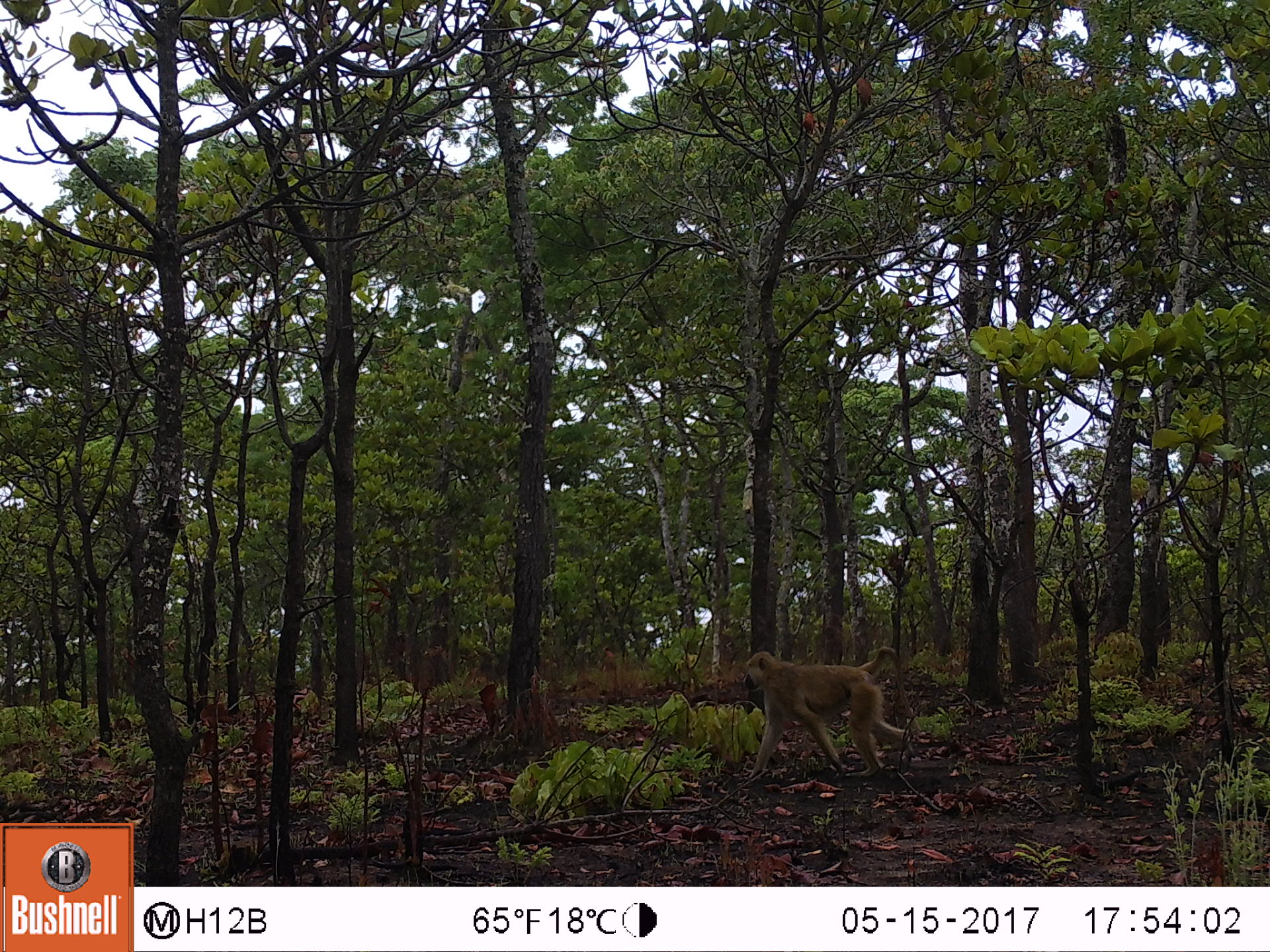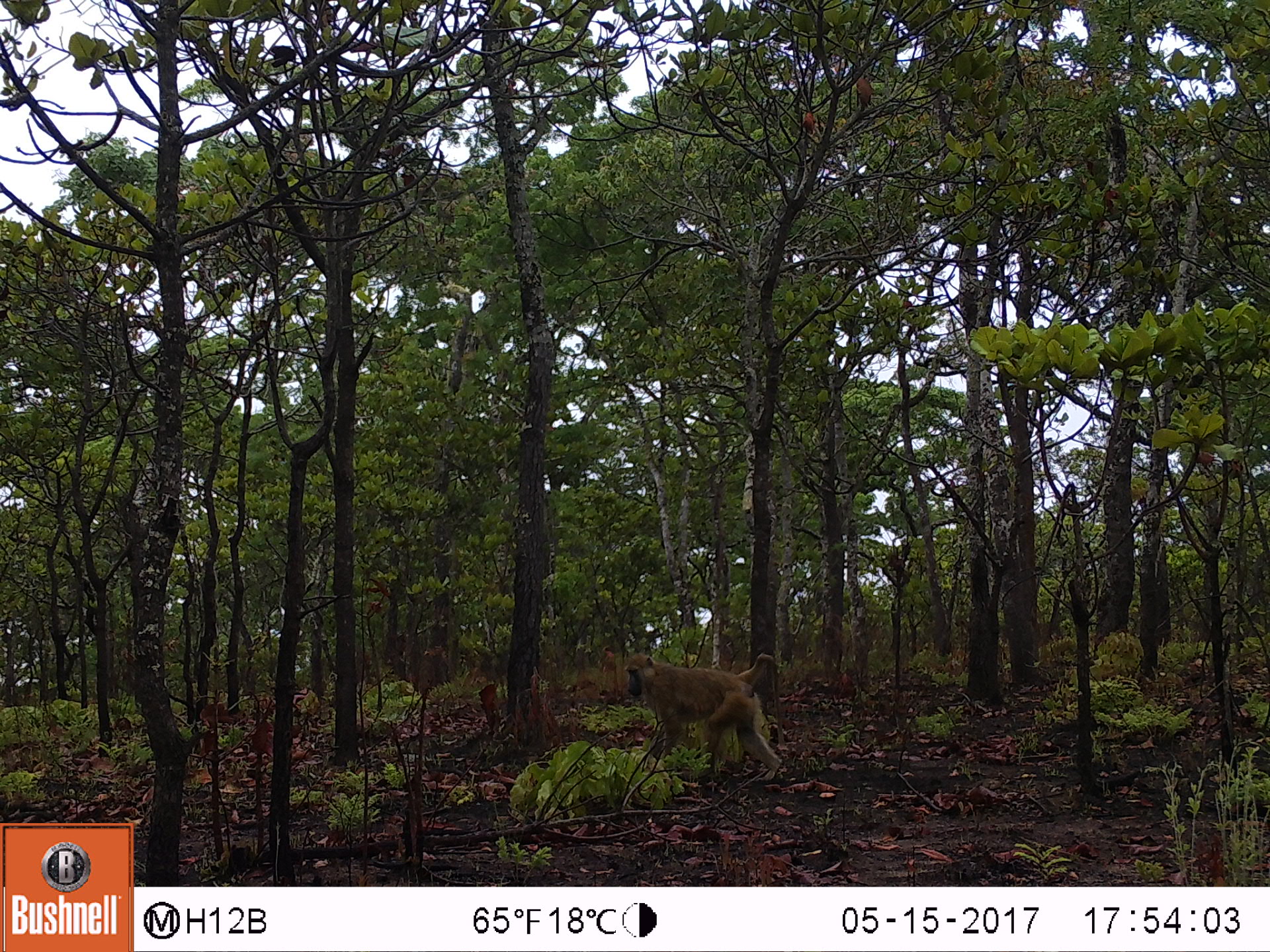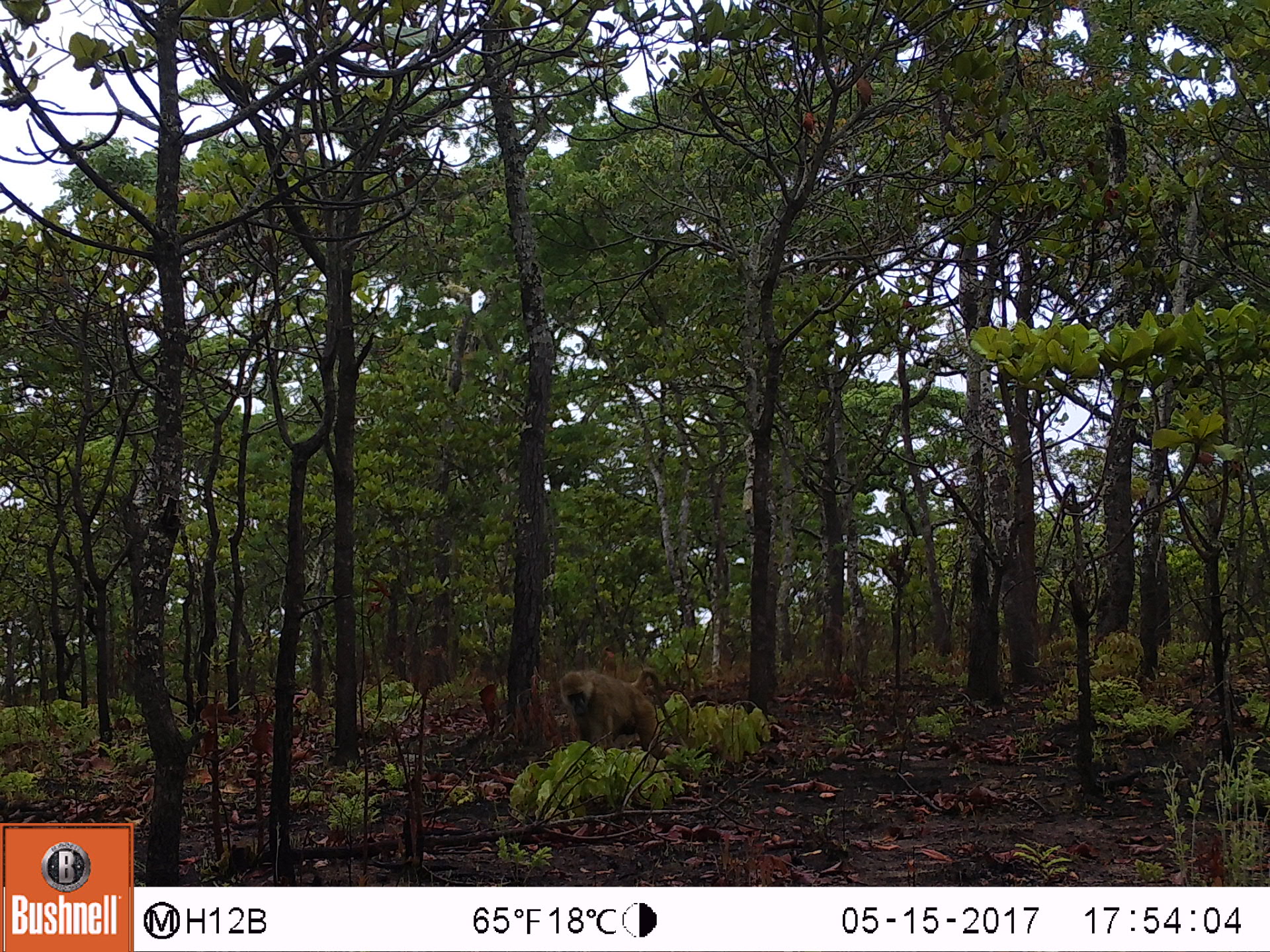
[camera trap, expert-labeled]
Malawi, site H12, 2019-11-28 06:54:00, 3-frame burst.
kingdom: Animalia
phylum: Chordata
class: Mammalia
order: Primates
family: Cercopithecidae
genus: Papio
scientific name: Papio cynocephalus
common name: yellow baboon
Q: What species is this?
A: Yellow baboon (Papio cynocephalus).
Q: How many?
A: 1.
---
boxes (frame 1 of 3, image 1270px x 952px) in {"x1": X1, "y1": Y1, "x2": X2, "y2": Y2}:
yellow baboon: {"x1": 742, "y1": 651, "x2": 919, "y2": 777}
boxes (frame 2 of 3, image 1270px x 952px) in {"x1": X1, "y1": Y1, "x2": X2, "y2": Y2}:
yellow baboon: {"x1": 615, "y1": 644, "x2": 786, "y2": 786}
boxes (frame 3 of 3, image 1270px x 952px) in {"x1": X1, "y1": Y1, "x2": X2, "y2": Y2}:
yellow baboon: {"x1": 555, "y1": 659, "x2": 685, "y2": 769}